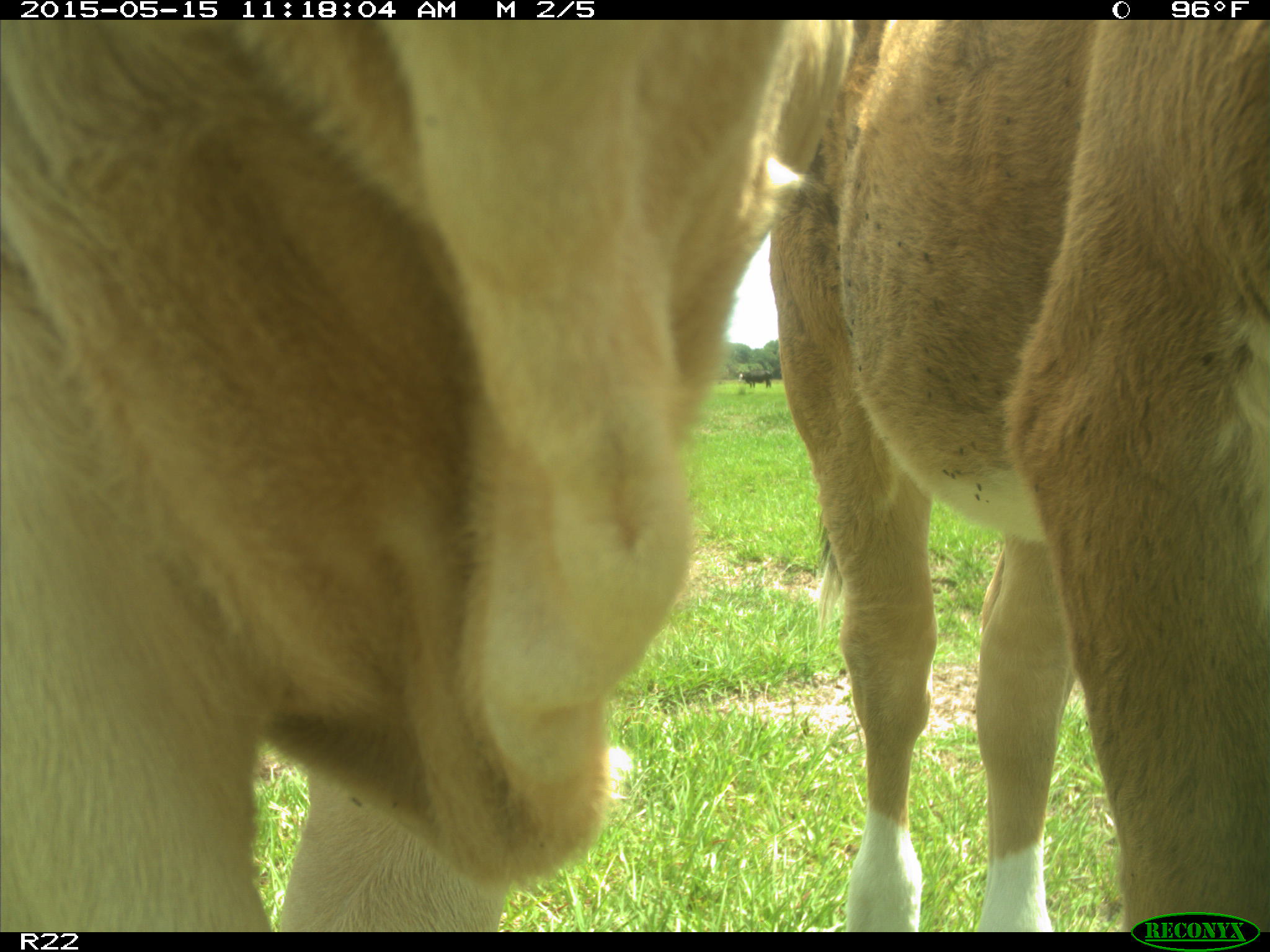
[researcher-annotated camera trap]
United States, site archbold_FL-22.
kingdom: Animalia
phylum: Chordata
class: Mammalia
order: Artiodactyla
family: Bovidae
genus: Bos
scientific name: Bos taurus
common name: domestic cow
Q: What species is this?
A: Bos taurus (domestic cow).